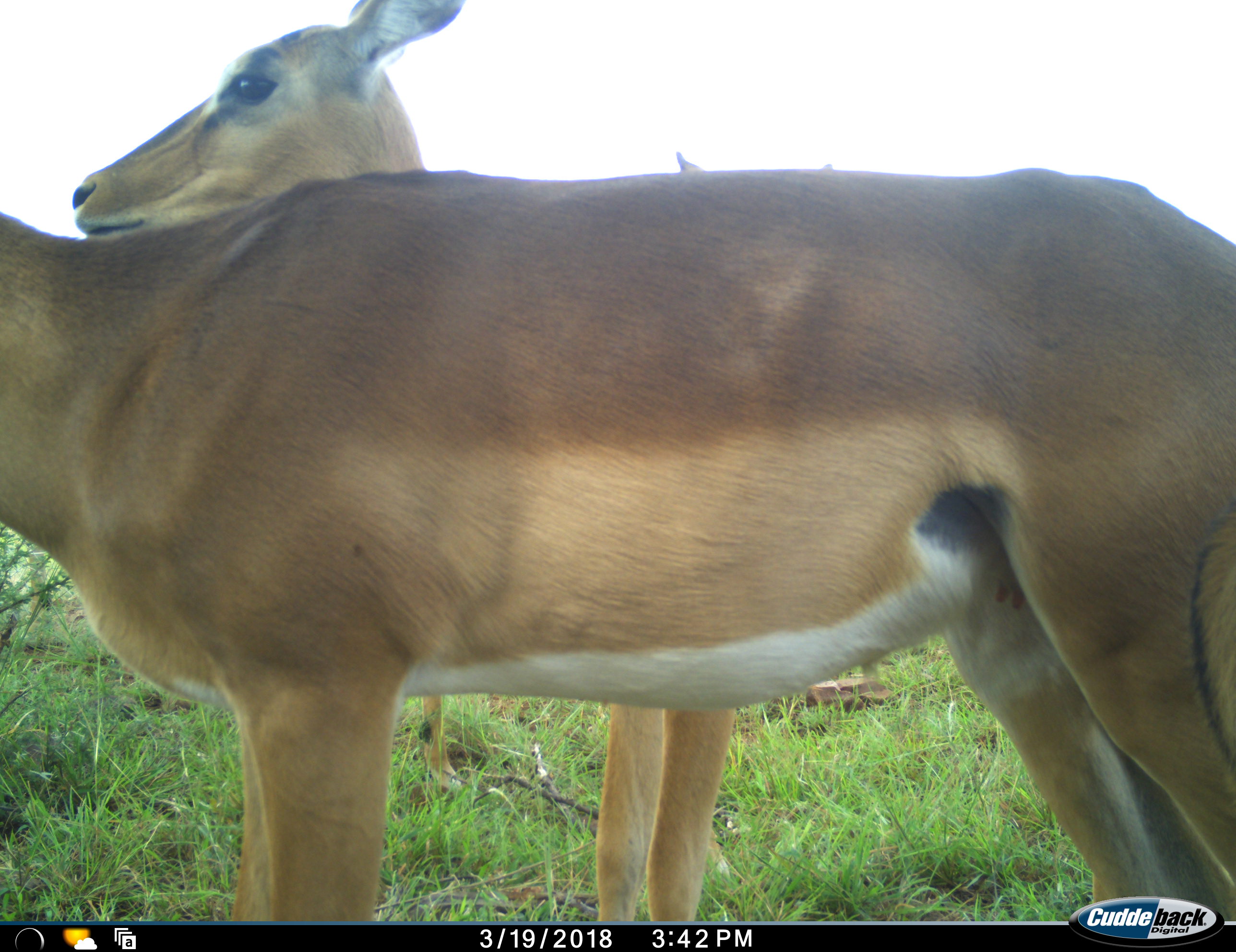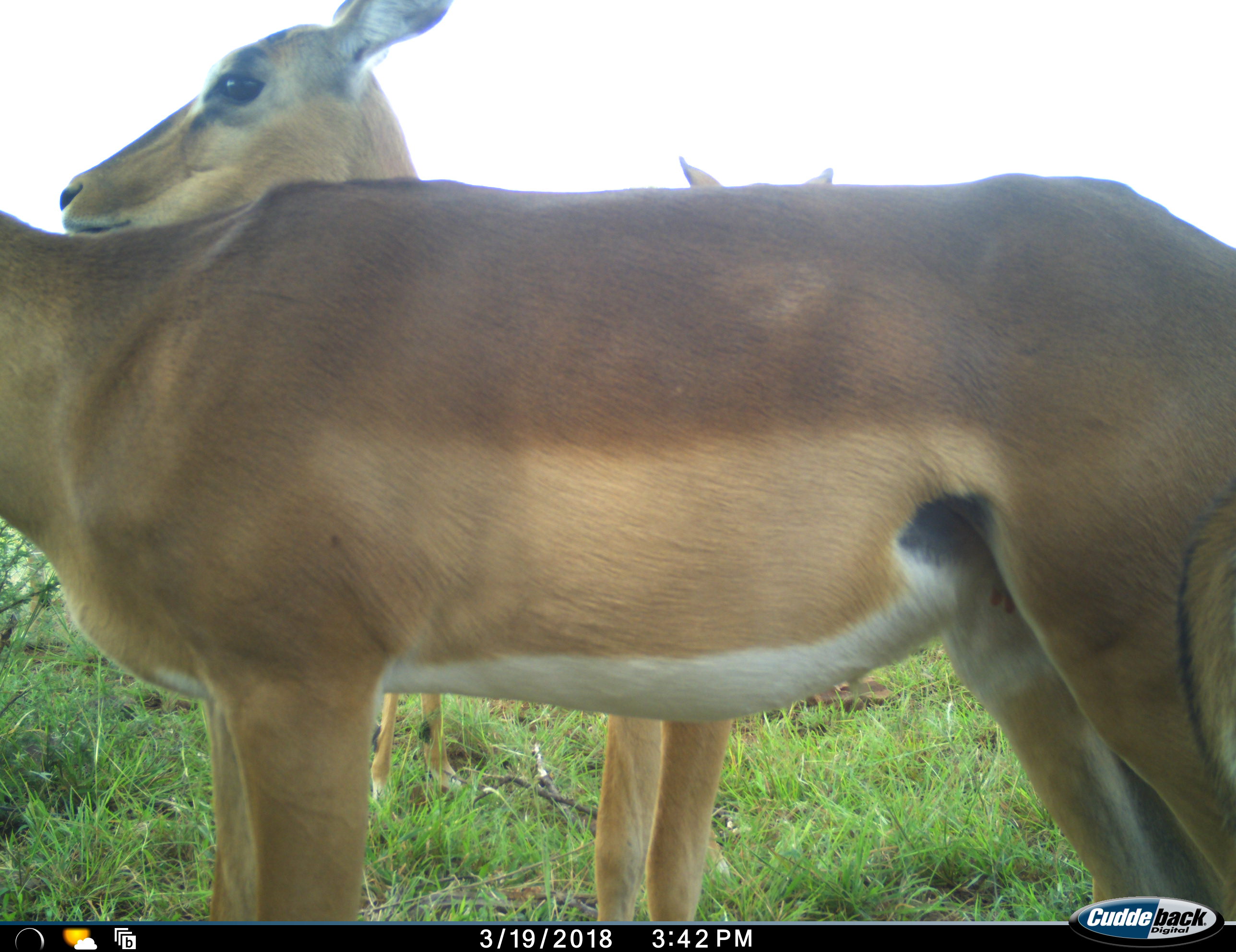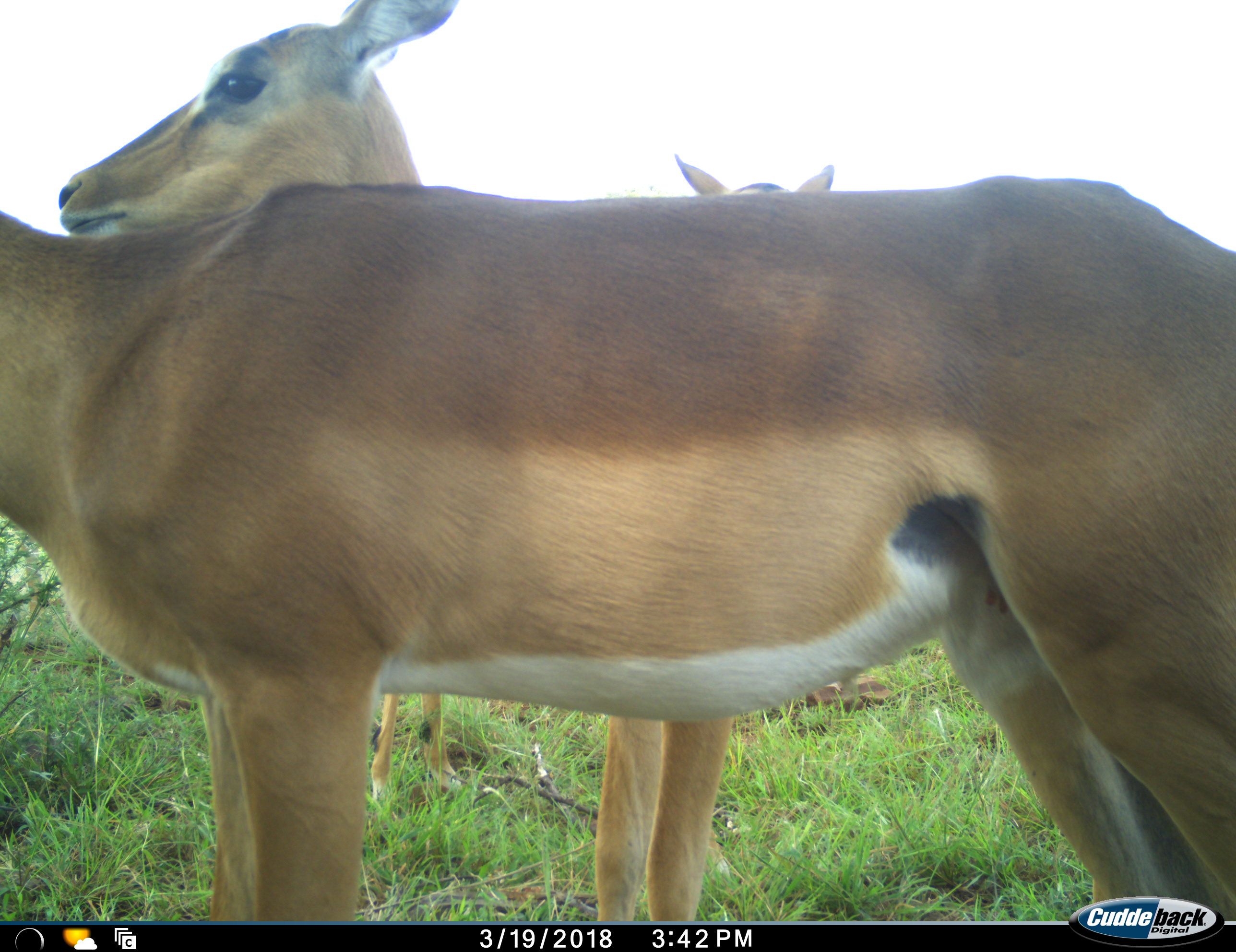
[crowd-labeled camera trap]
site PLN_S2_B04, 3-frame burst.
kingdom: Animalia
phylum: Chordata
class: Mammalia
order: Artiodactyla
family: Bovidae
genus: Aepyceros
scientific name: Aepyceros melampus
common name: impala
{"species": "impala (Aepyceros melampus)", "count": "3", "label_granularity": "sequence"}